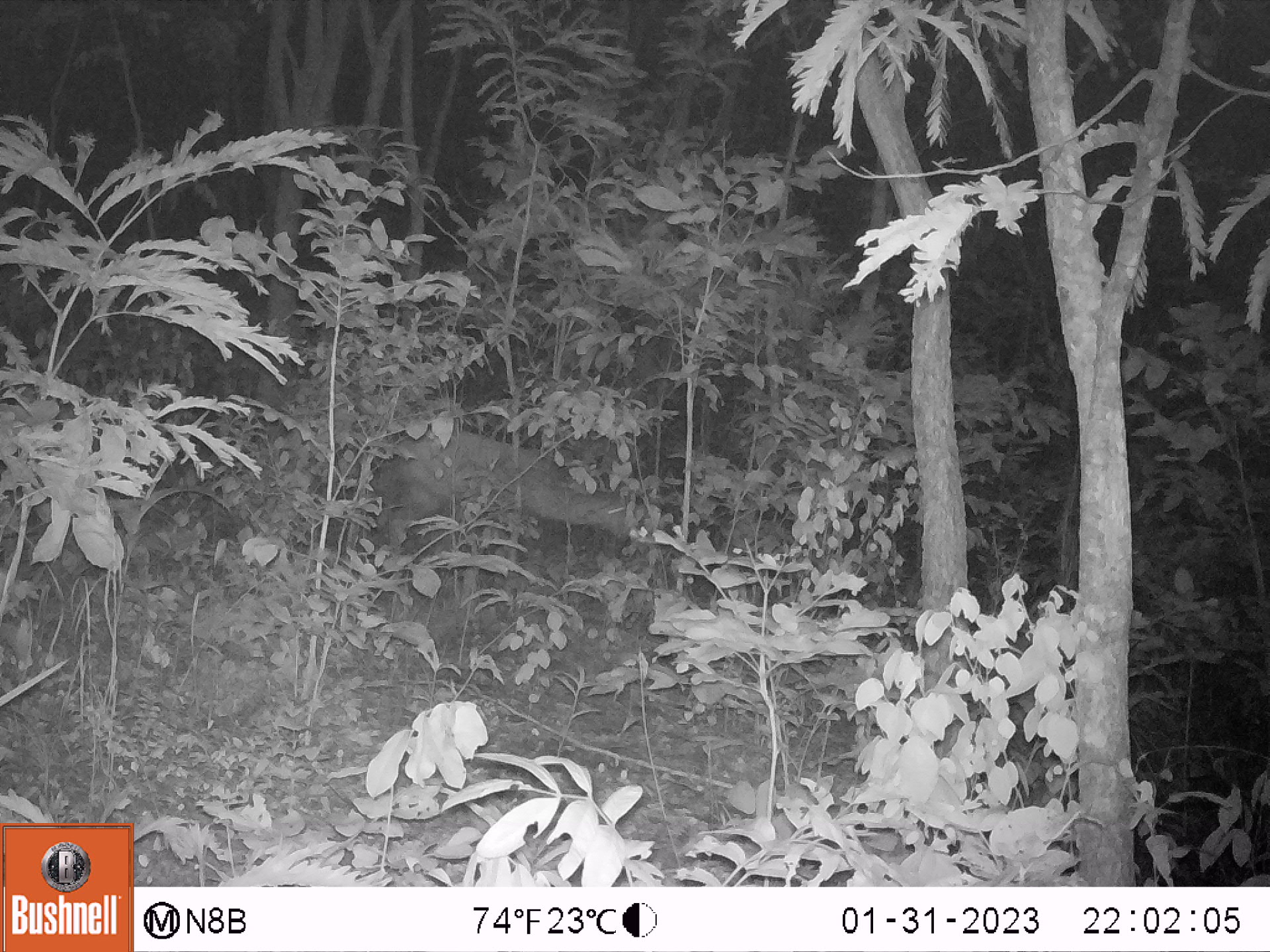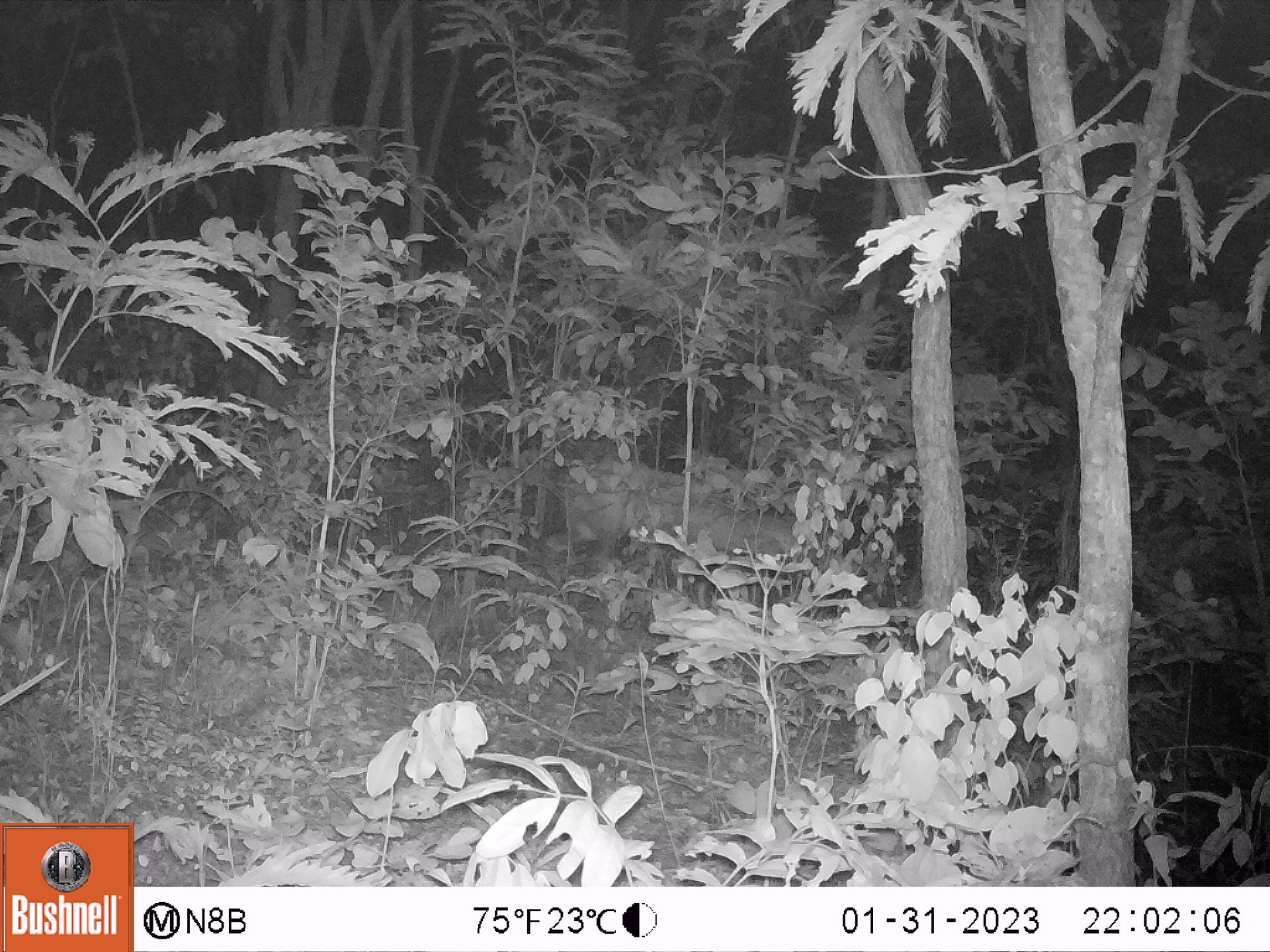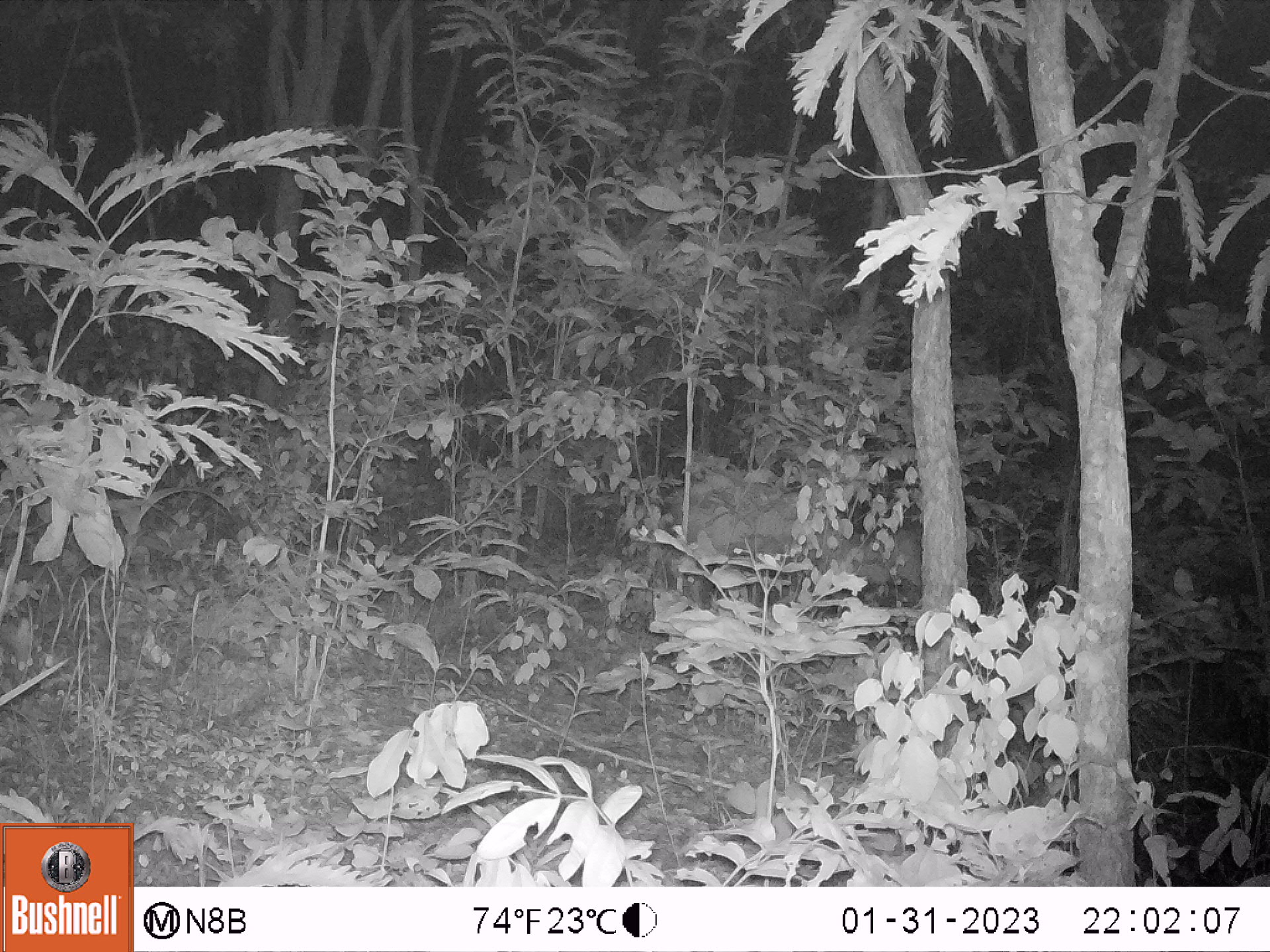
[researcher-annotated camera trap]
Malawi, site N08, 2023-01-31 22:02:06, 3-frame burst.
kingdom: Animalia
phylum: Chordata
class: Mammalia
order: Artiodactyla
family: Bovidae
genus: Tragelaphus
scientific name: Tragelaphus sylvaticus sylvaticus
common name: cape bushbuck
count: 1